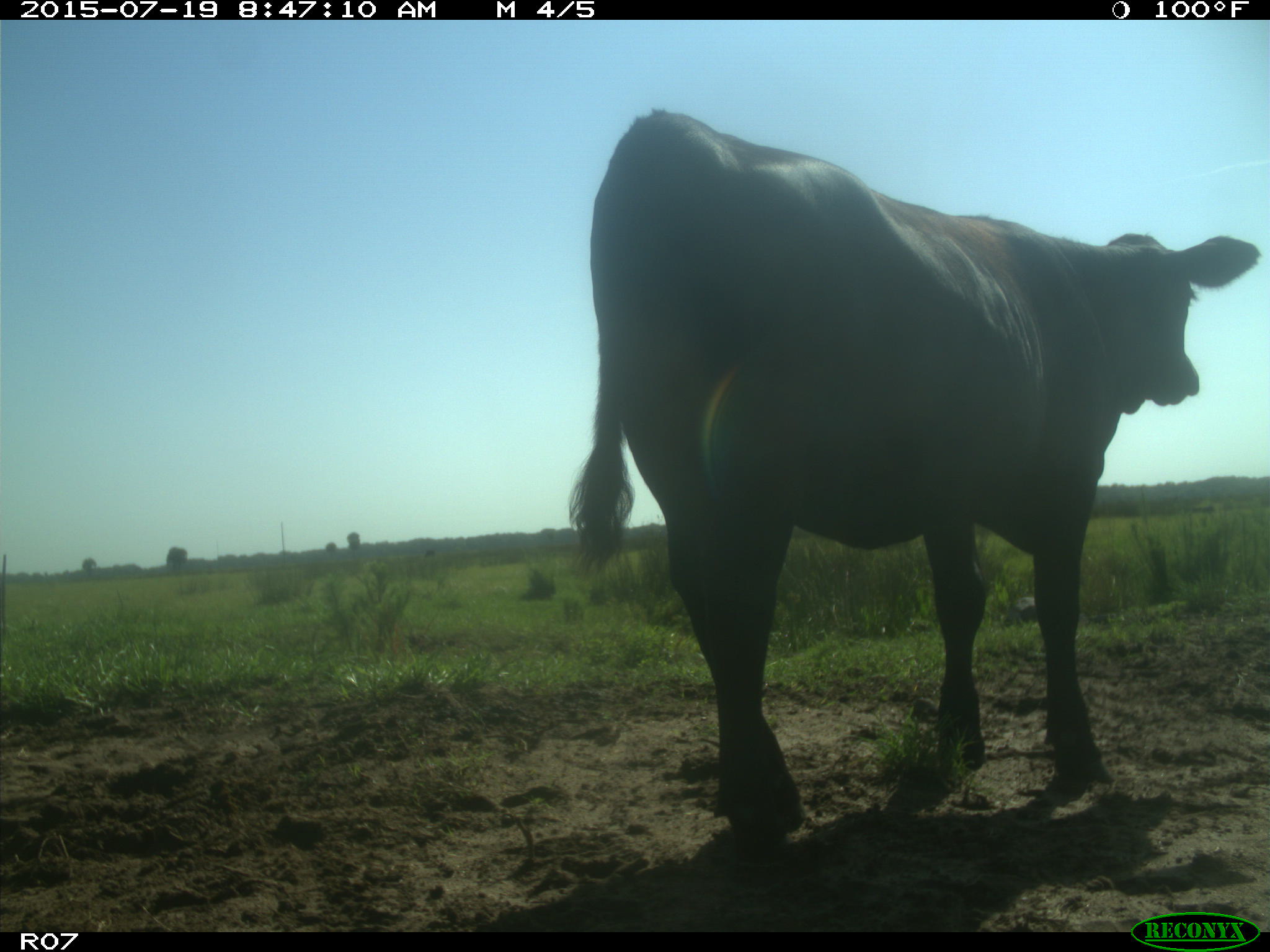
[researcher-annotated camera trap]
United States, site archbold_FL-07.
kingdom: Animalia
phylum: Chordata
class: Mammalia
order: Artiodactyla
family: Bovidae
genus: Bos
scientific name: Bos taurus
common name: domestic cow